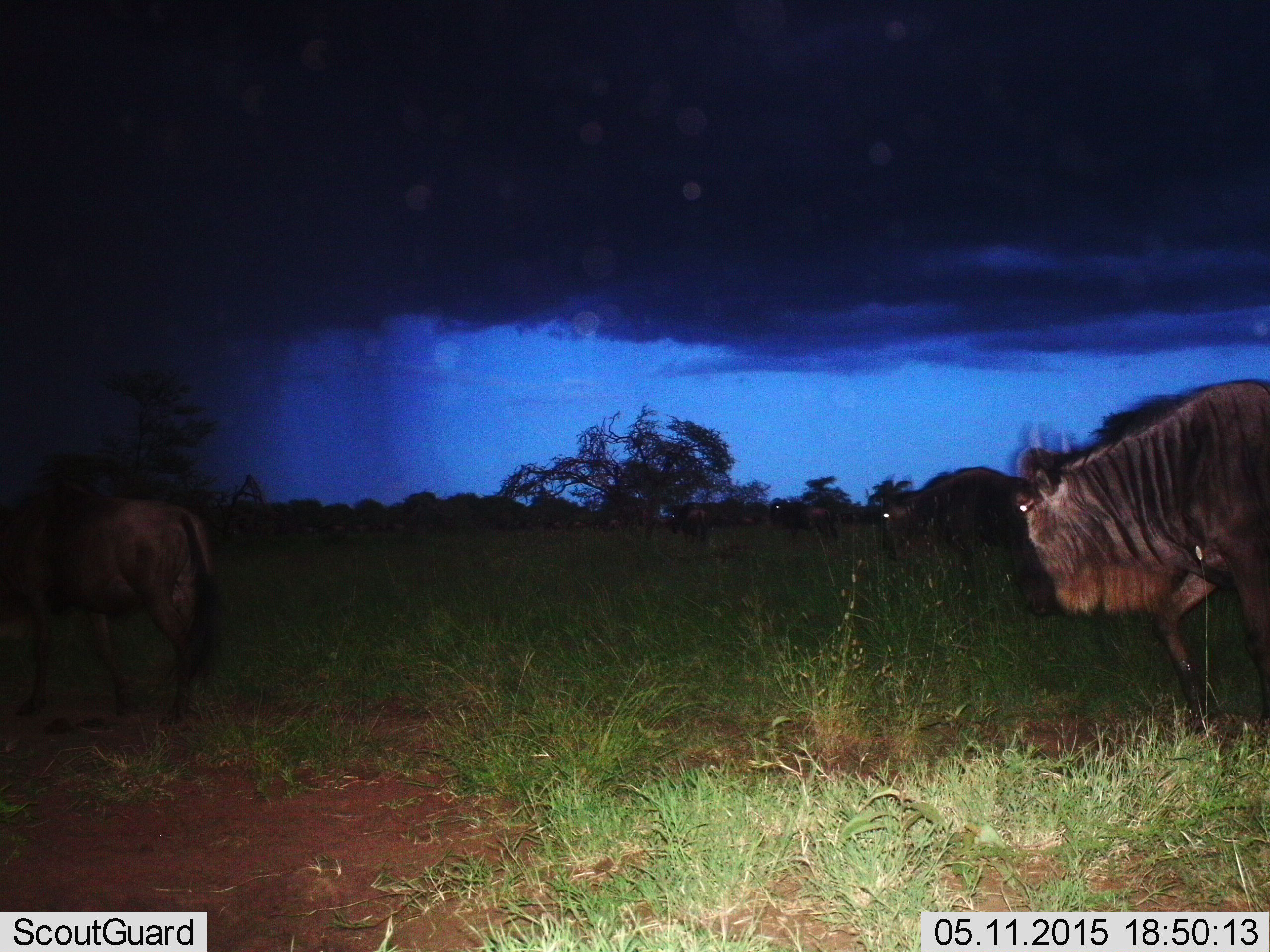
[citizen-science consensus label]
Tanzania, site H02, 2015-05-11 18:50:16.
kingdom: Animalia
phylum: Chordata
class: Mammalia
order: Artiodactyla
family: Bovidae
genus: Connochaetes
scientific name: Connochaetes taurinus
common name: blue wildebeest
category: wildebeest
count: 3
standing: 10%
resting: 0%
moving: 90%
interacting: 0%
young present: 0%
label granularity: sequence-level